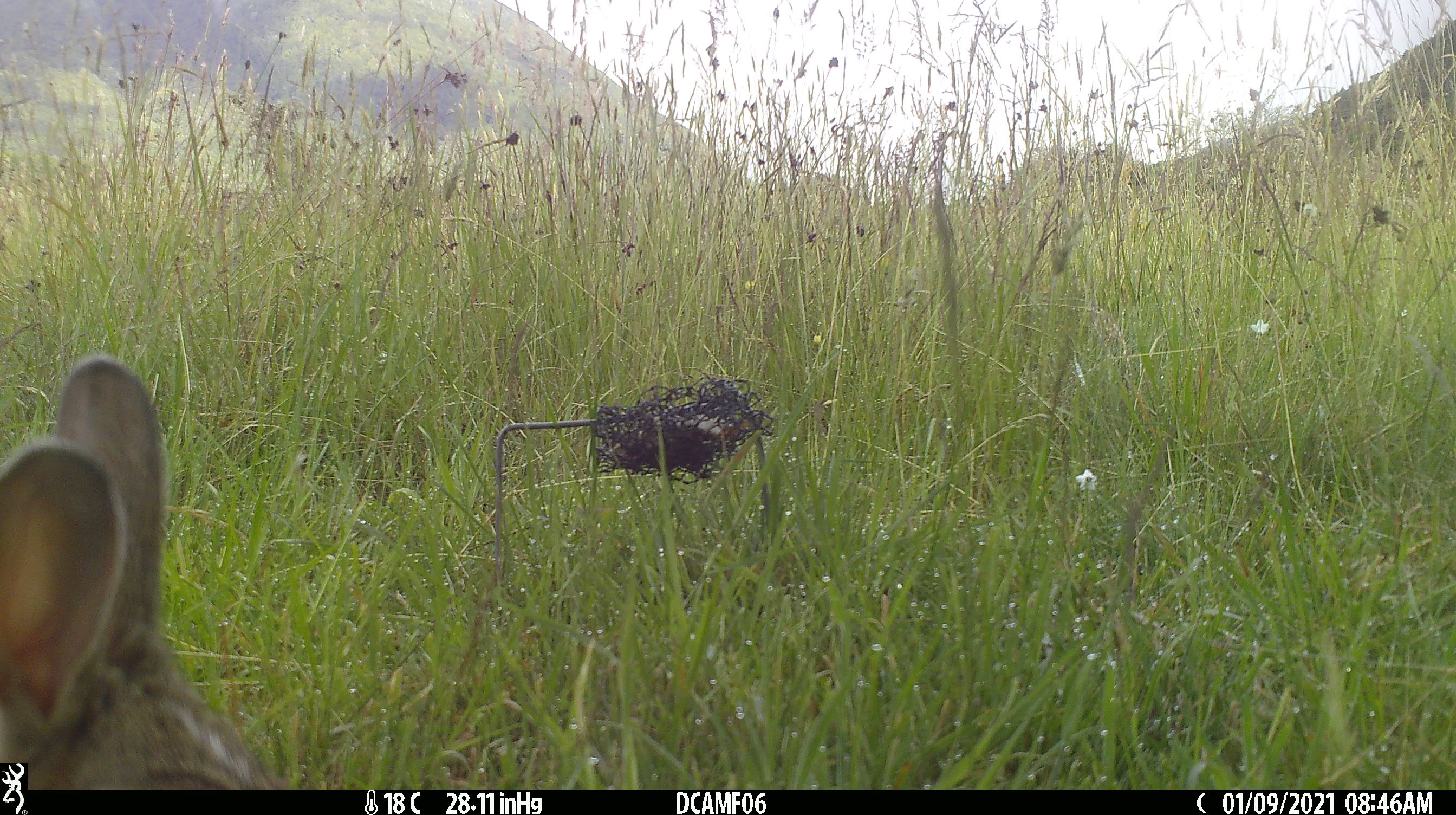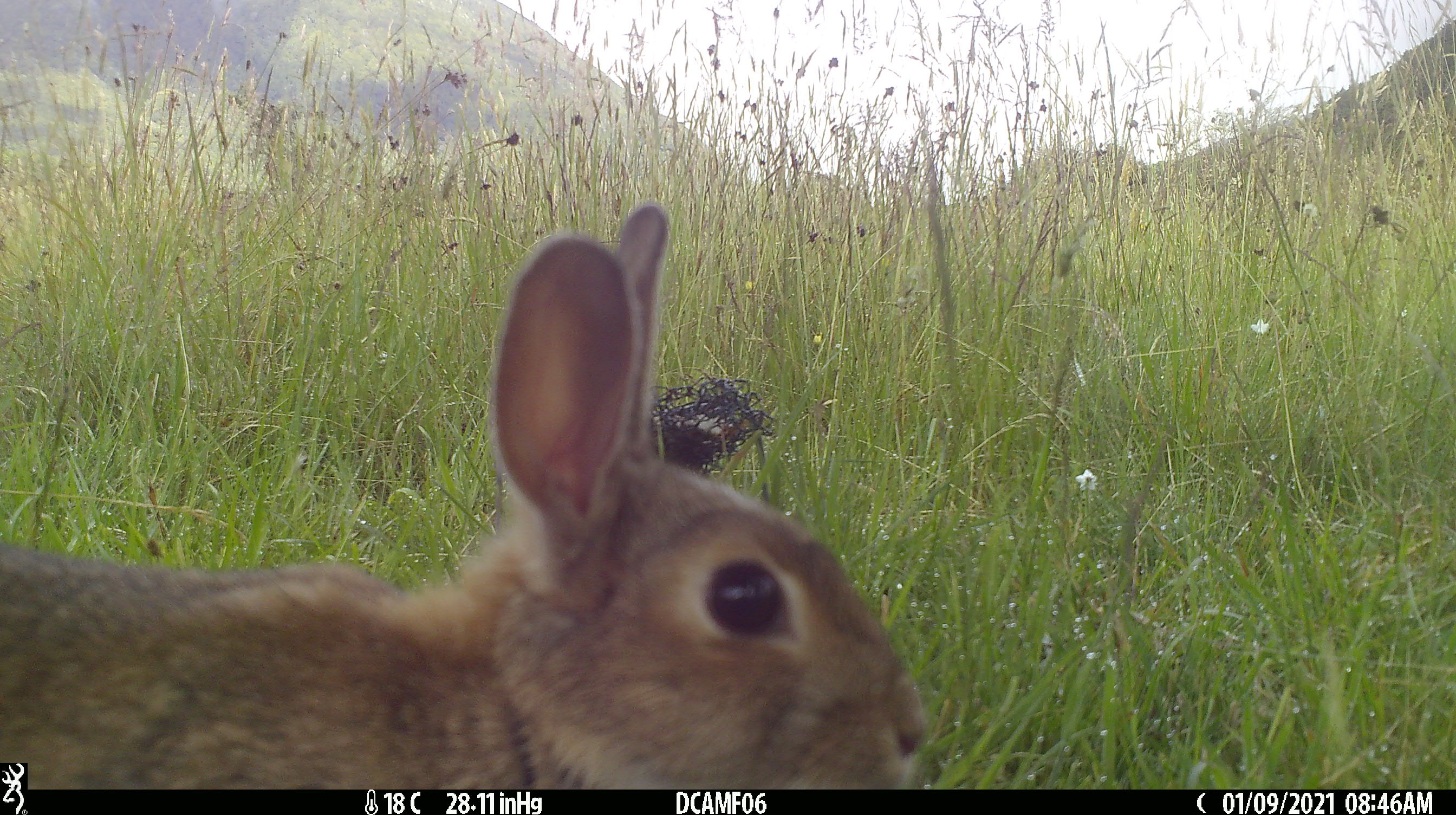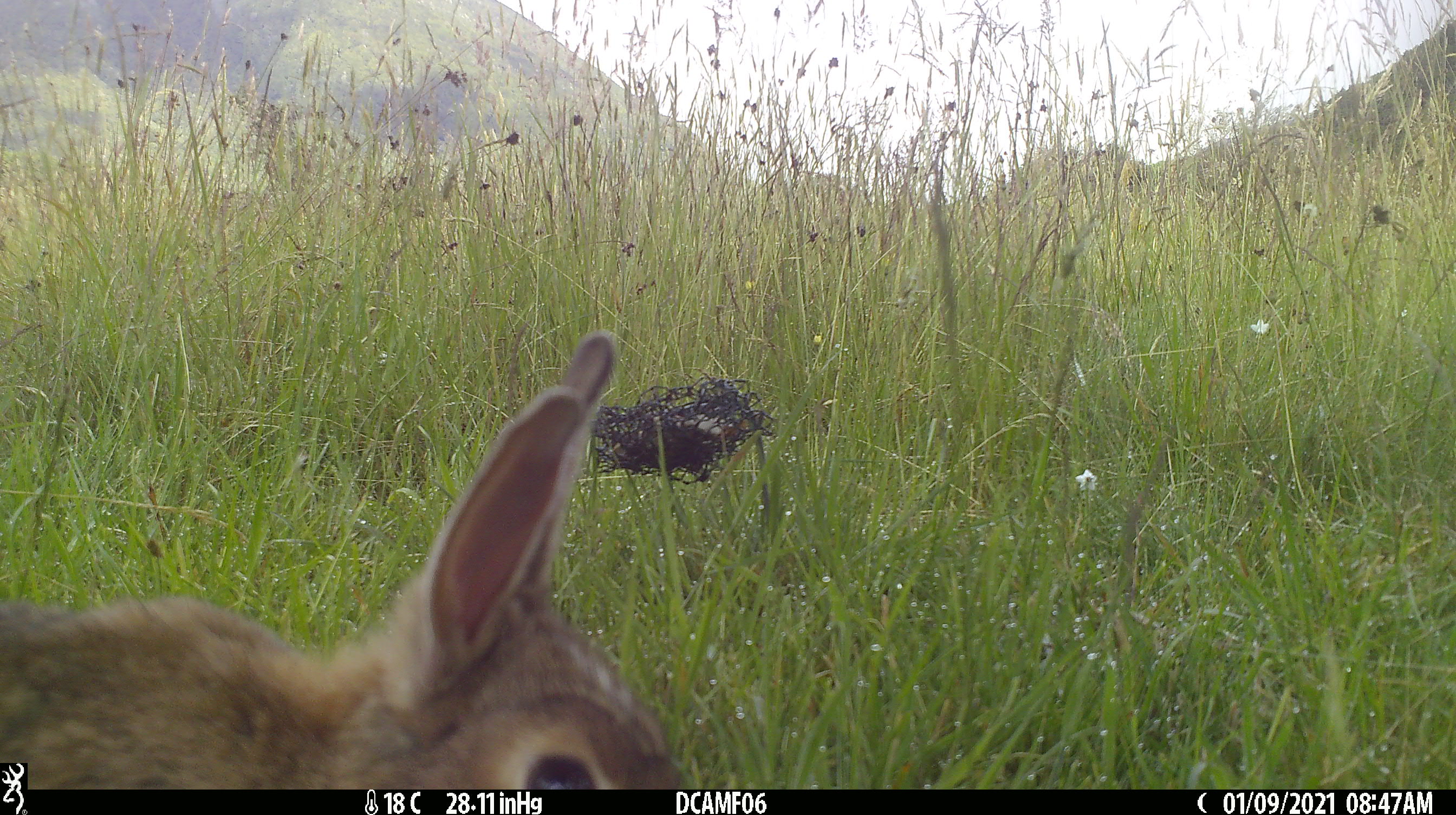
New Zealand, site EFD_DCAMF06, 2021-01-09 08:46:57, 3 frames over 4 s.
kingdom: Animalia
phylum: Chordata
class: Mammalia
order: Lagomorpha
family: Leporidae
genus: Oryctolagus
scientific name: Oryctolagus cuniculus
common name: european rabbit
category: rabbit